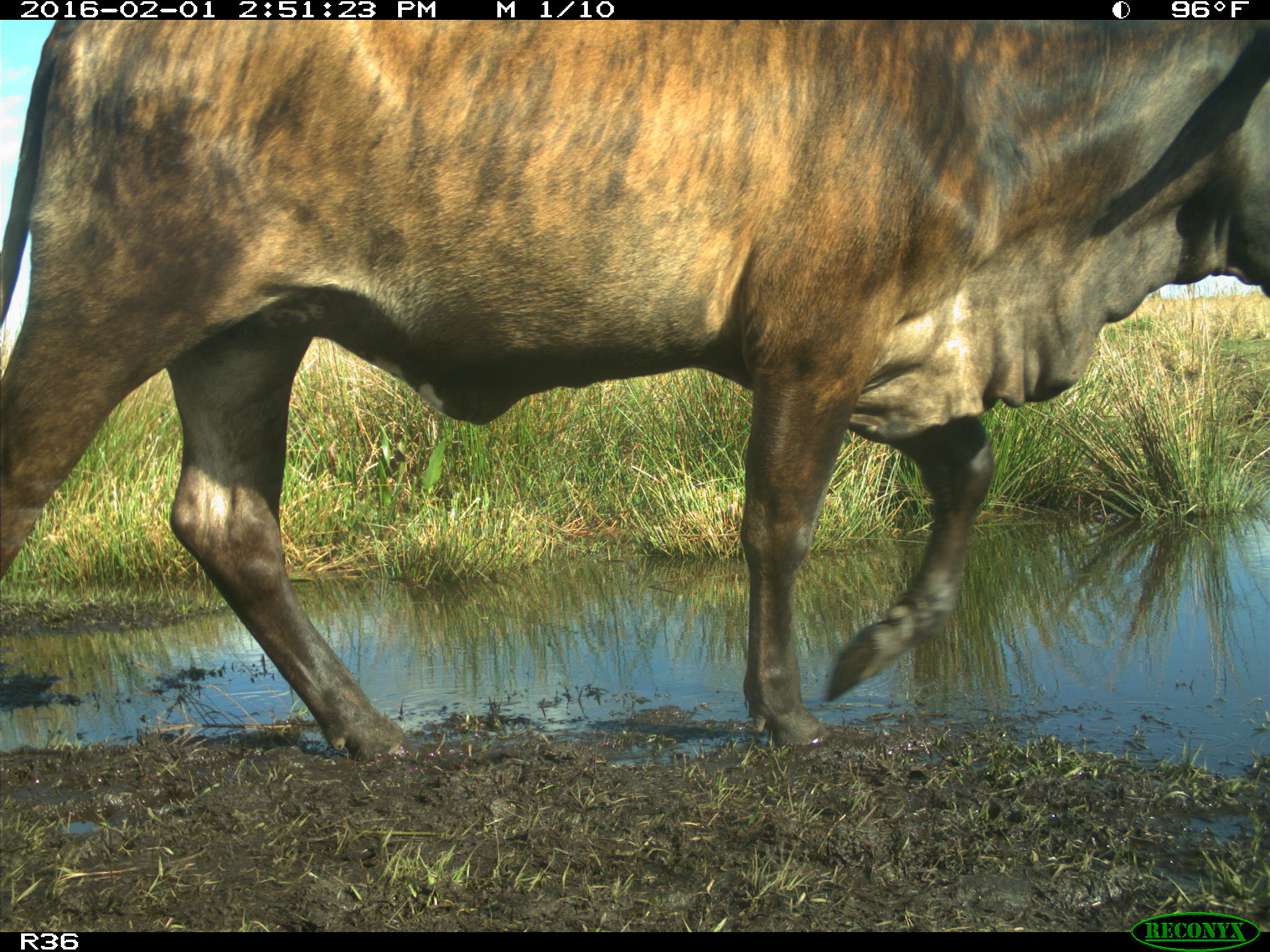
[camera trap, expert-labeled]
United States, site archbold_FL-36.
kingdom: Animalia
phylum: Chordata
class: Mammalia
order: Artiodactyla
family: Bovidae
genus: Bos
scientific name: Bos taurus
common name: domestic cow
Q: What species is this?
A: Bos taurus (domestic cow).